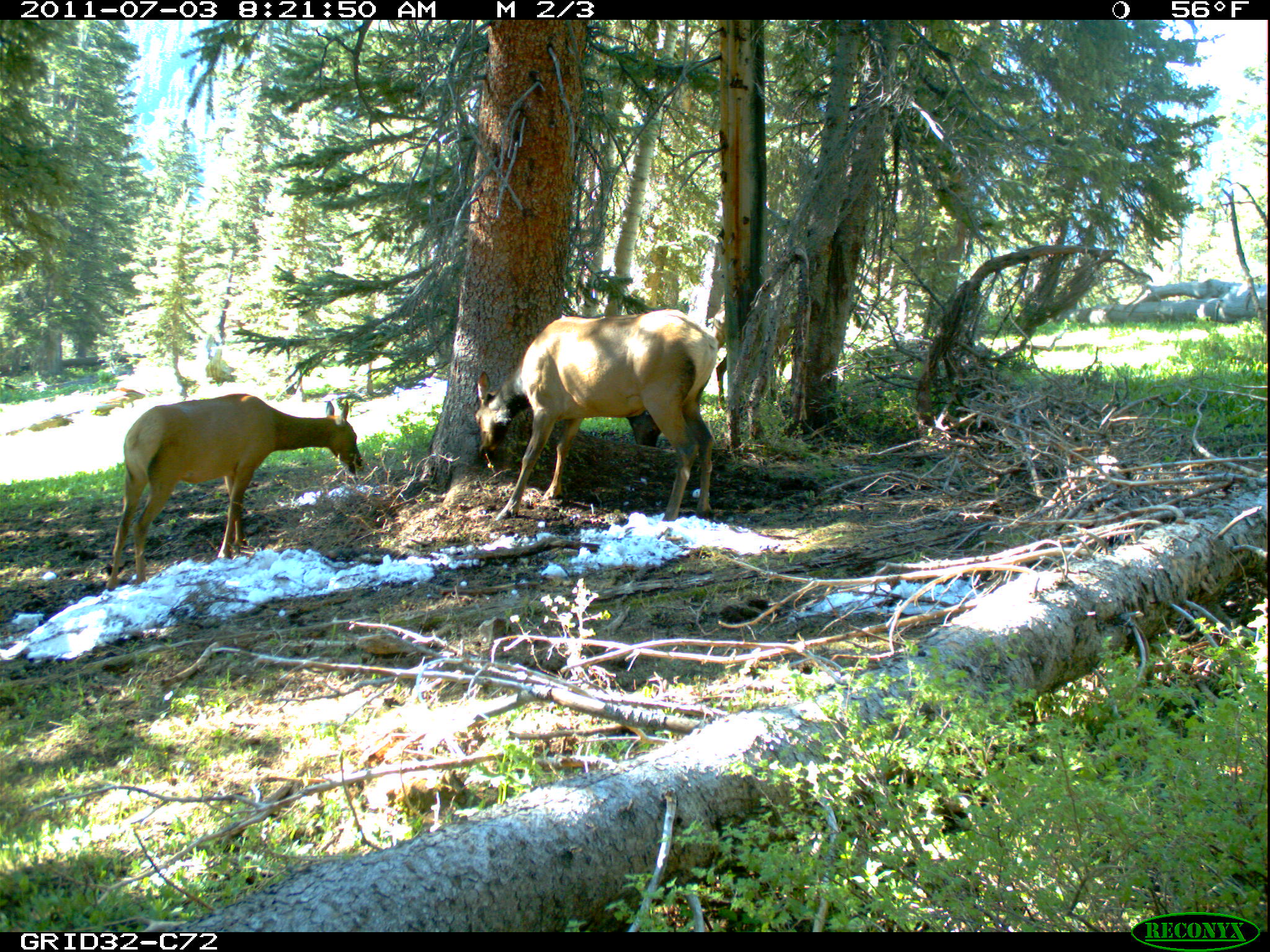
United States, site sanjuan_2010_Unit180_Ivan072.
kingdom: Animalia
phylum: Chordata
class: Mammalia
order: Artiodactyla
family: Cervidae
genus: Cervus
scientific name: Cervus elaphus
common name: red deer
Cervus elaphus (red deer).